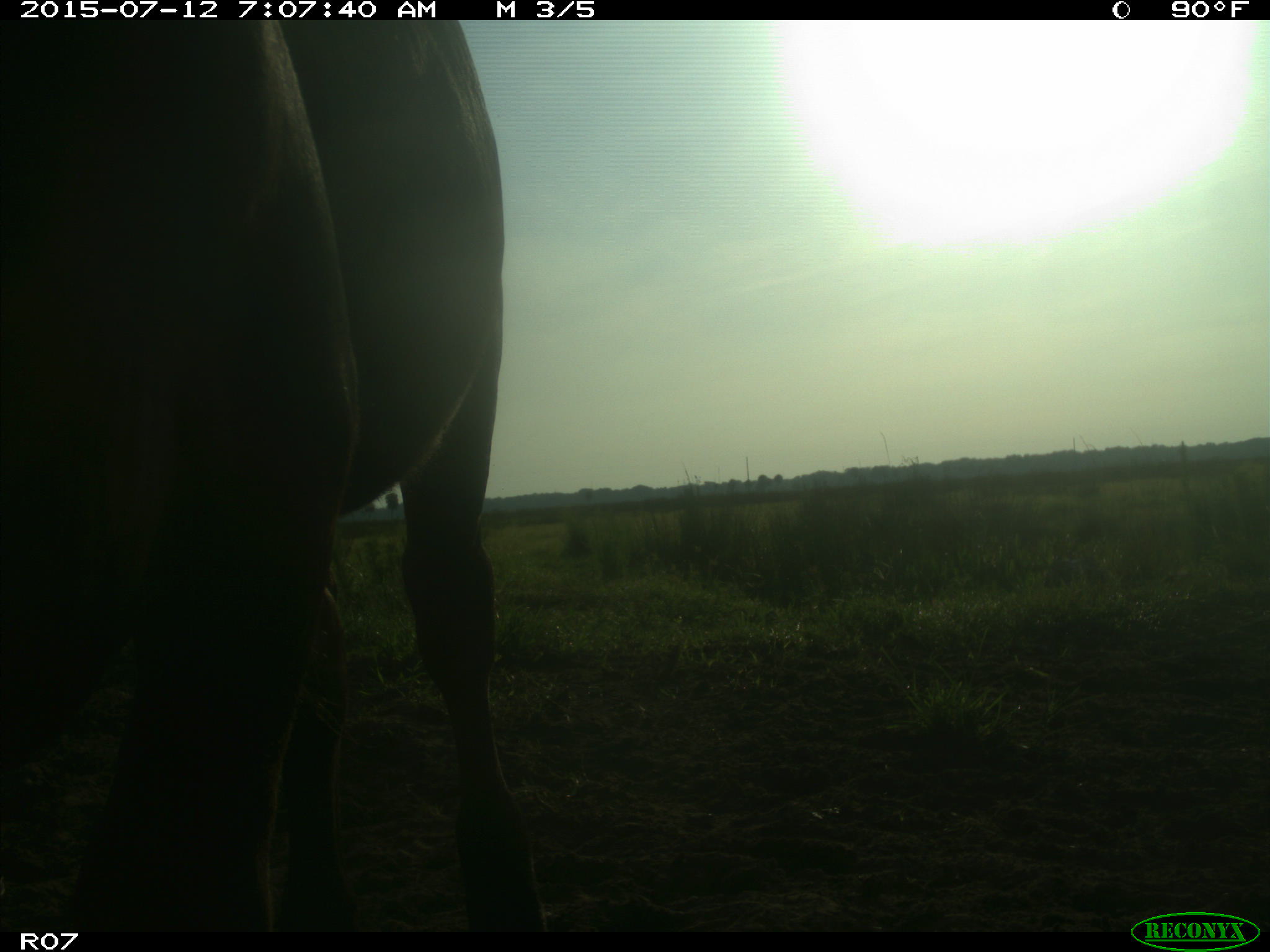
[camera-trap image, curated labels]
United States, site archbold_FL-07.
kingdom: Animalia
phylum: Chordata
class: Mammalia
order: Artiodactyla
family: Bovidae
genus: Bos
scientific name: Bos taurus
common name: domestic cow